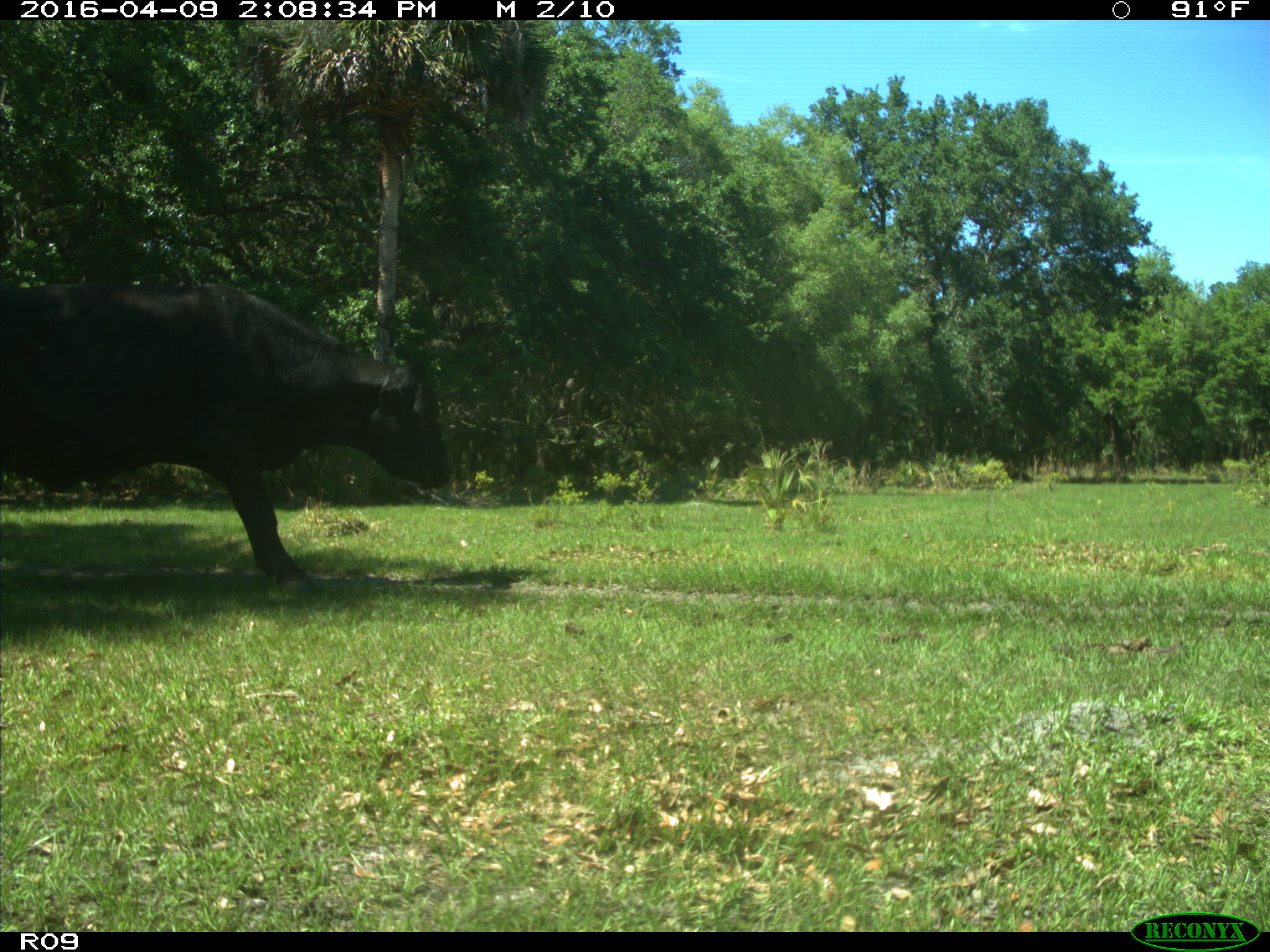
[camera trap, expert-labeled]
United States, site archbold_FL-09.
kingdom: Animalia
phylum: Chordata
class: Mammalia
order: Artiodactyla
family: Bovidae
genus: Bos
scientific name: Bos taurus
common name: domestic cow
Bos taurus (domestic cow).